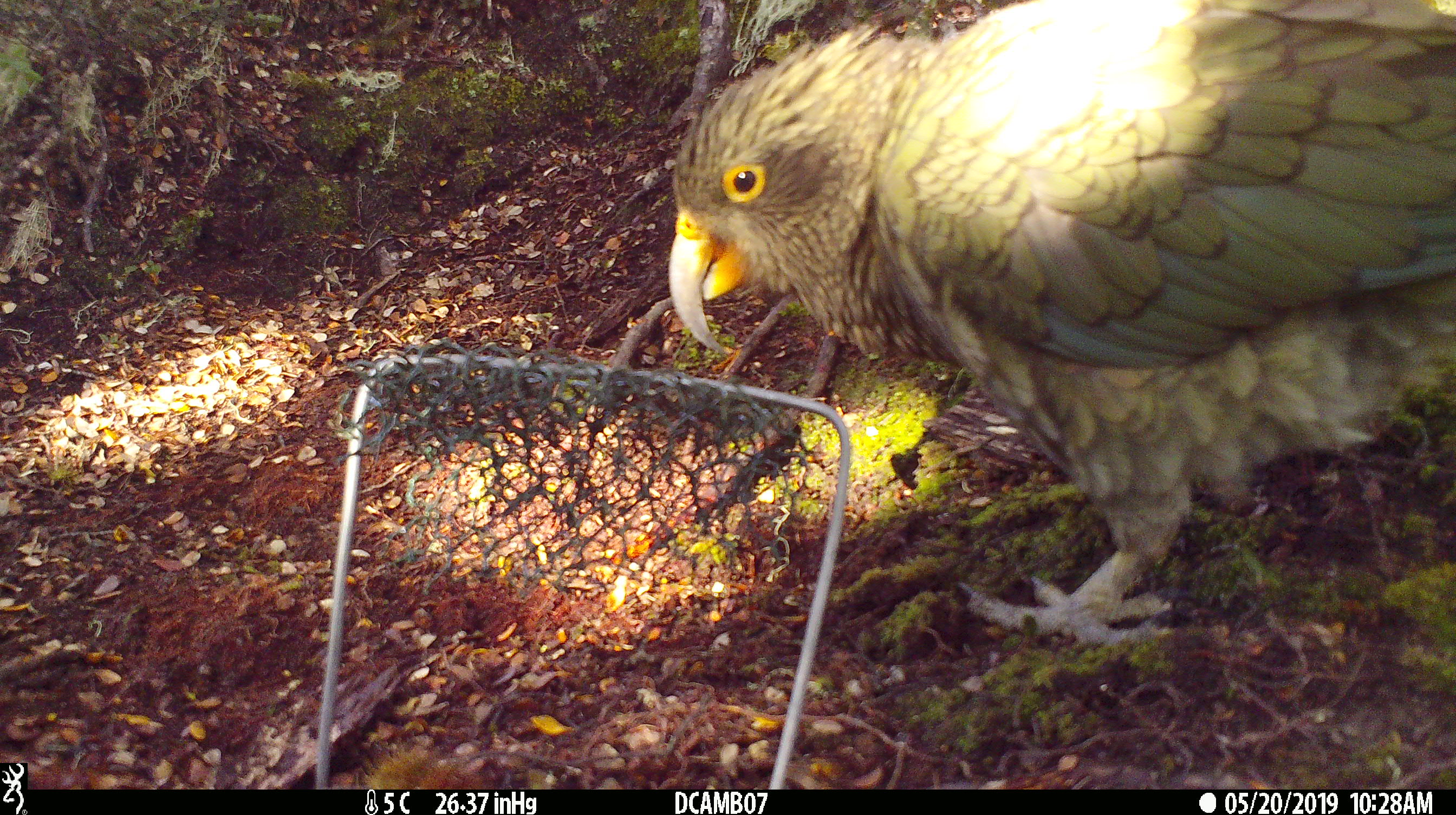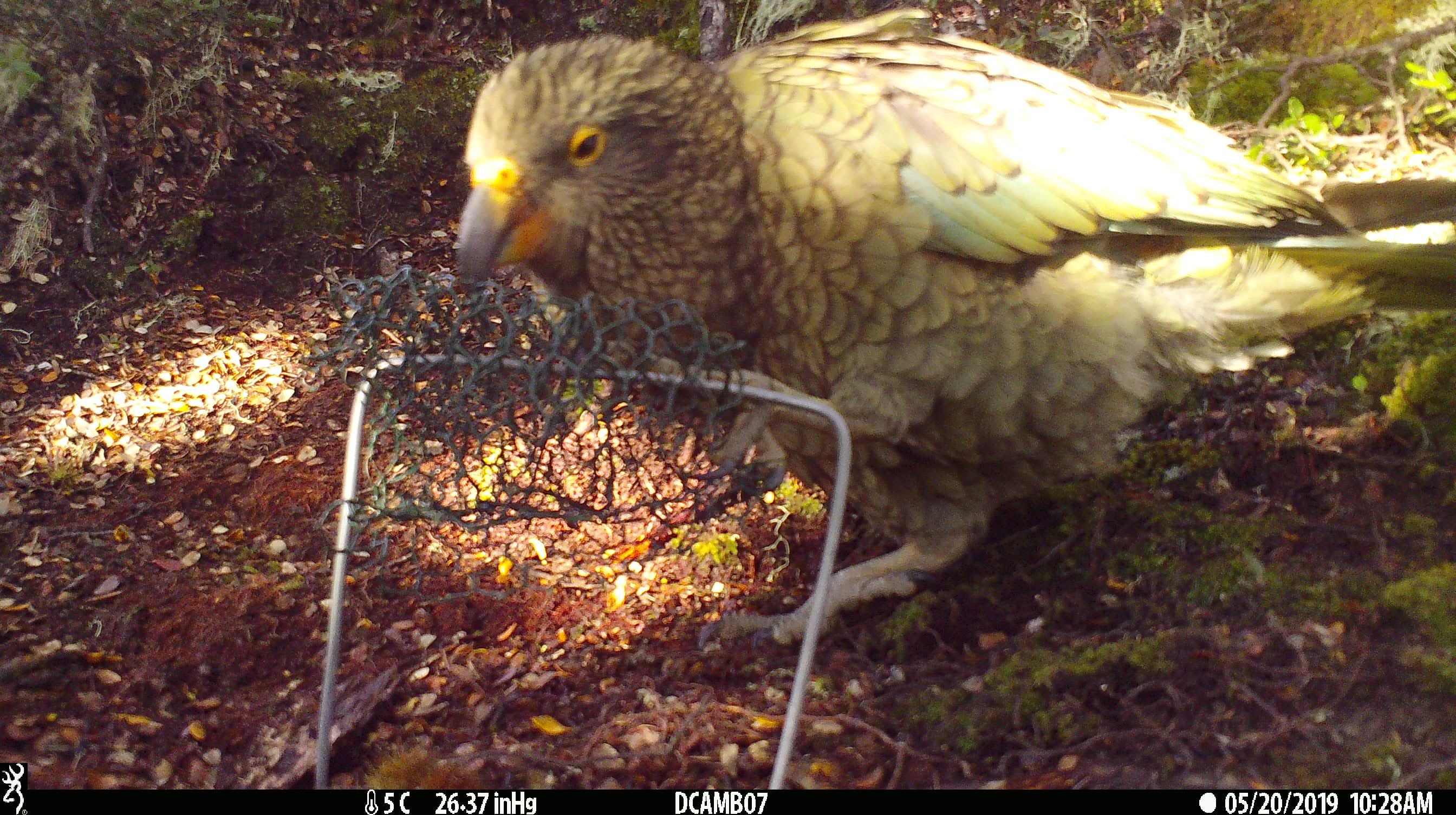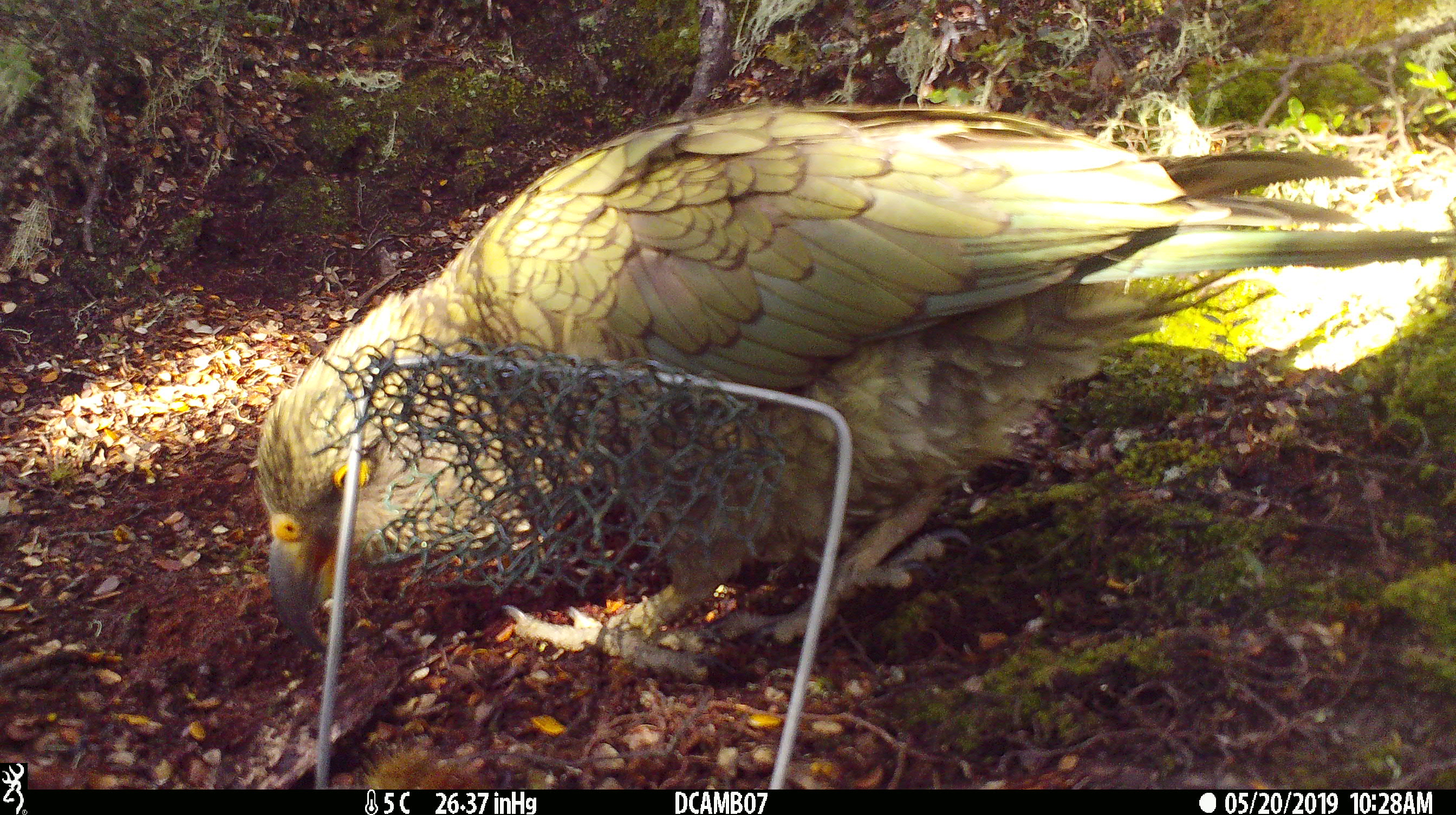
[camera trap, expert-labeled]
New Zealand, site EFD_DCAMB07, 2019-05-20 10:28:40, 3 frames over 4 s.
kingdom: Animalia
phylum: Chordata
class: Aves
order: Psittaciformes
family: Strigopidae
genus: Nestor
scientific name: Nestor notabilis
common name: kea